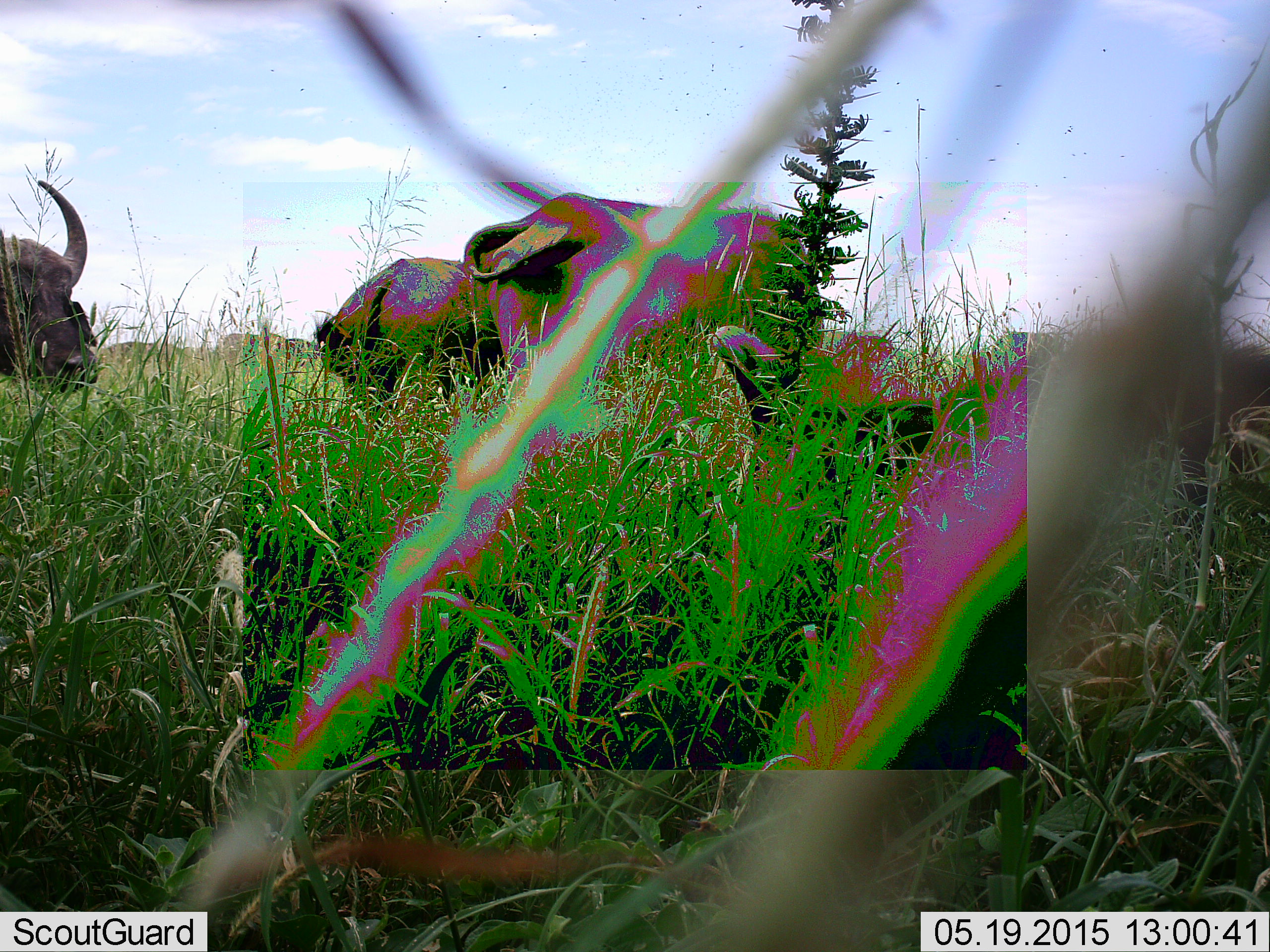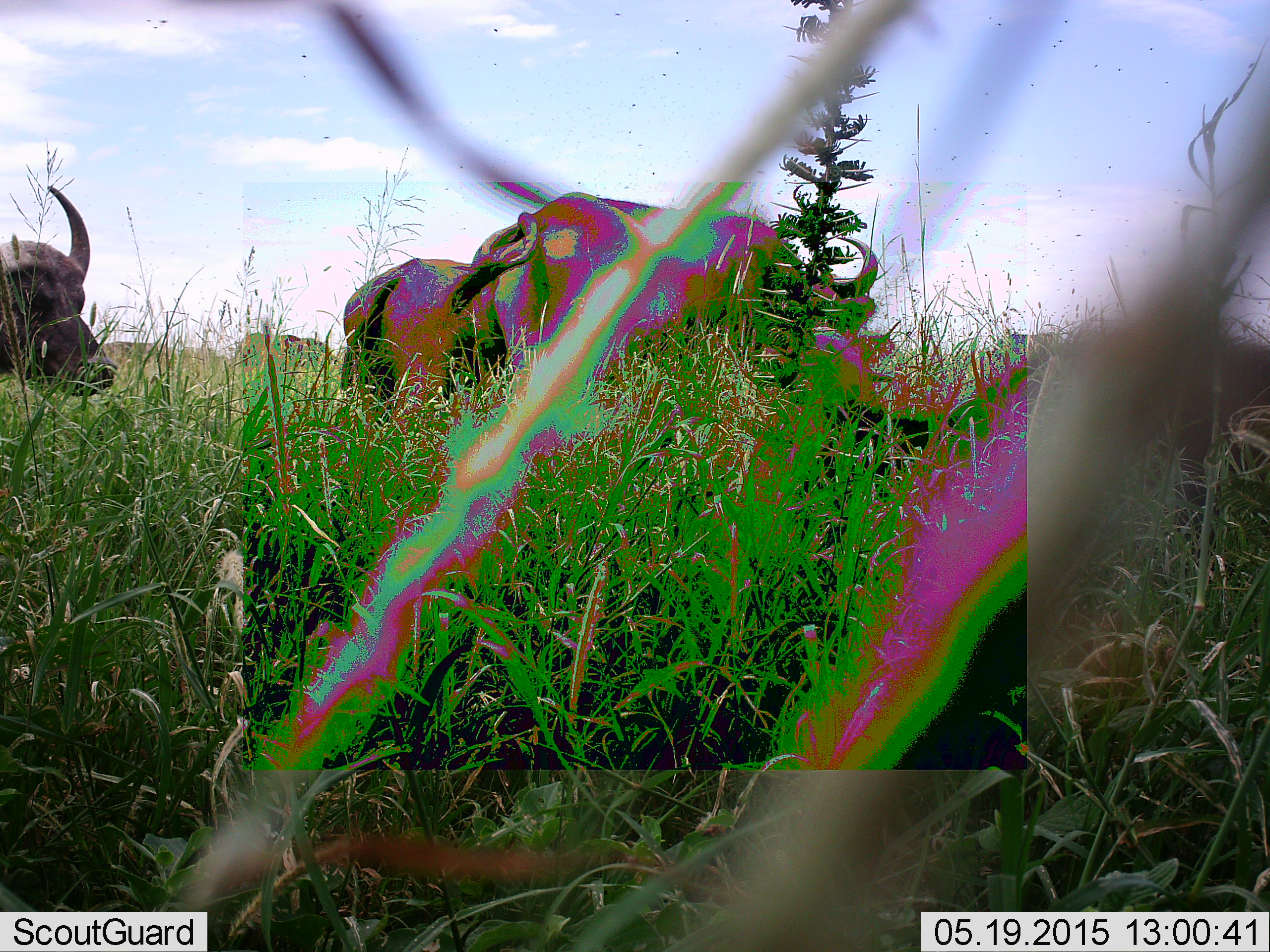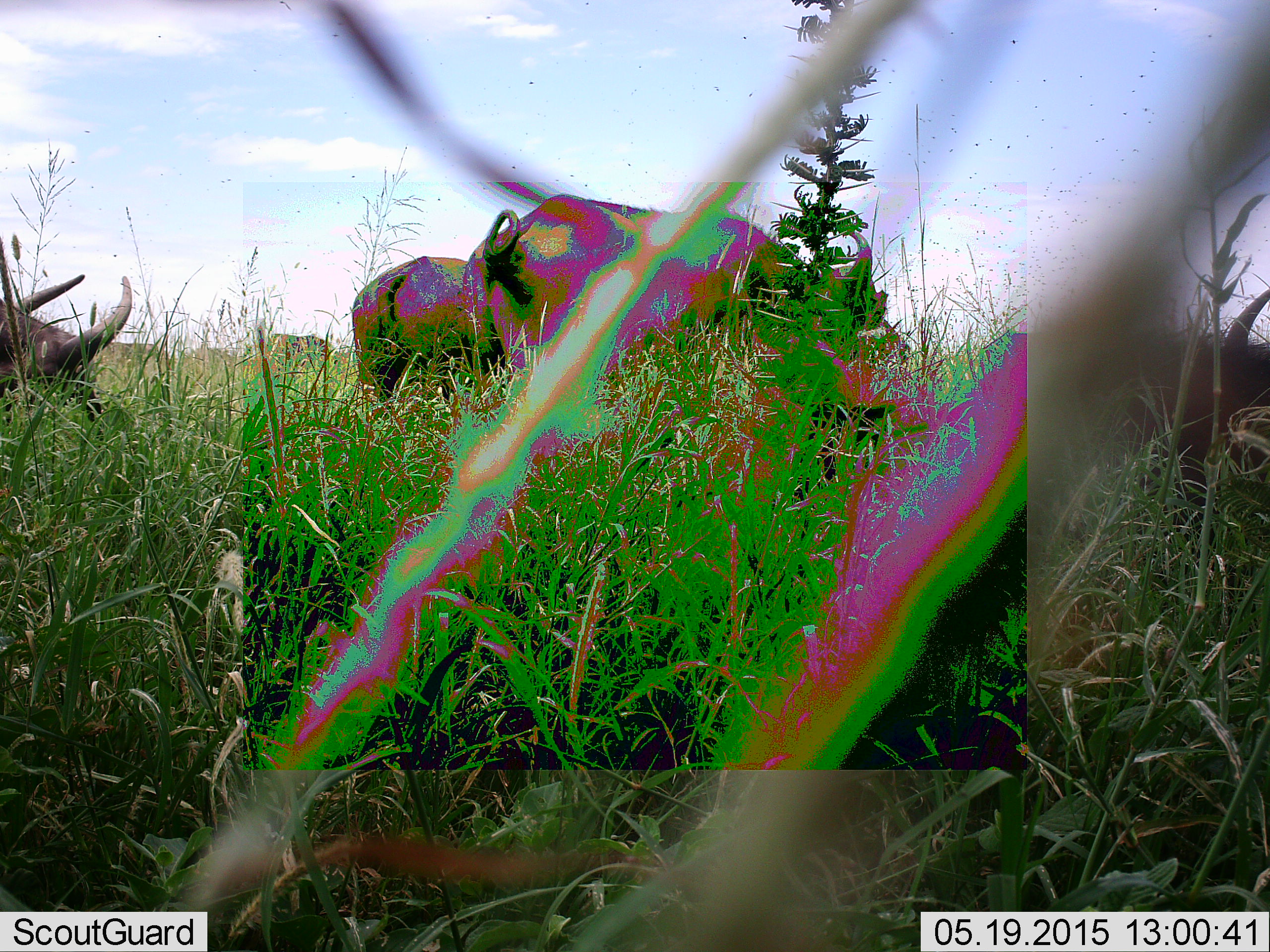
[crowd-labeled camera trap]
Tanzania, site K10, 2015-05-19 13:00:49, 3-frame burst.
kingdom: Animalia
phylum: Chordata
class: Mammalia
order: Artiodactyla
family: Bovidae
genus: Syncerus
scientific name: Syncerus caffer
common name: cape buffalo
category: buffalo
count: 3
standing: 50%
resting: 0%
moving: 60%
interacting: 0%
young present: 0%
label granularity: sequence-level